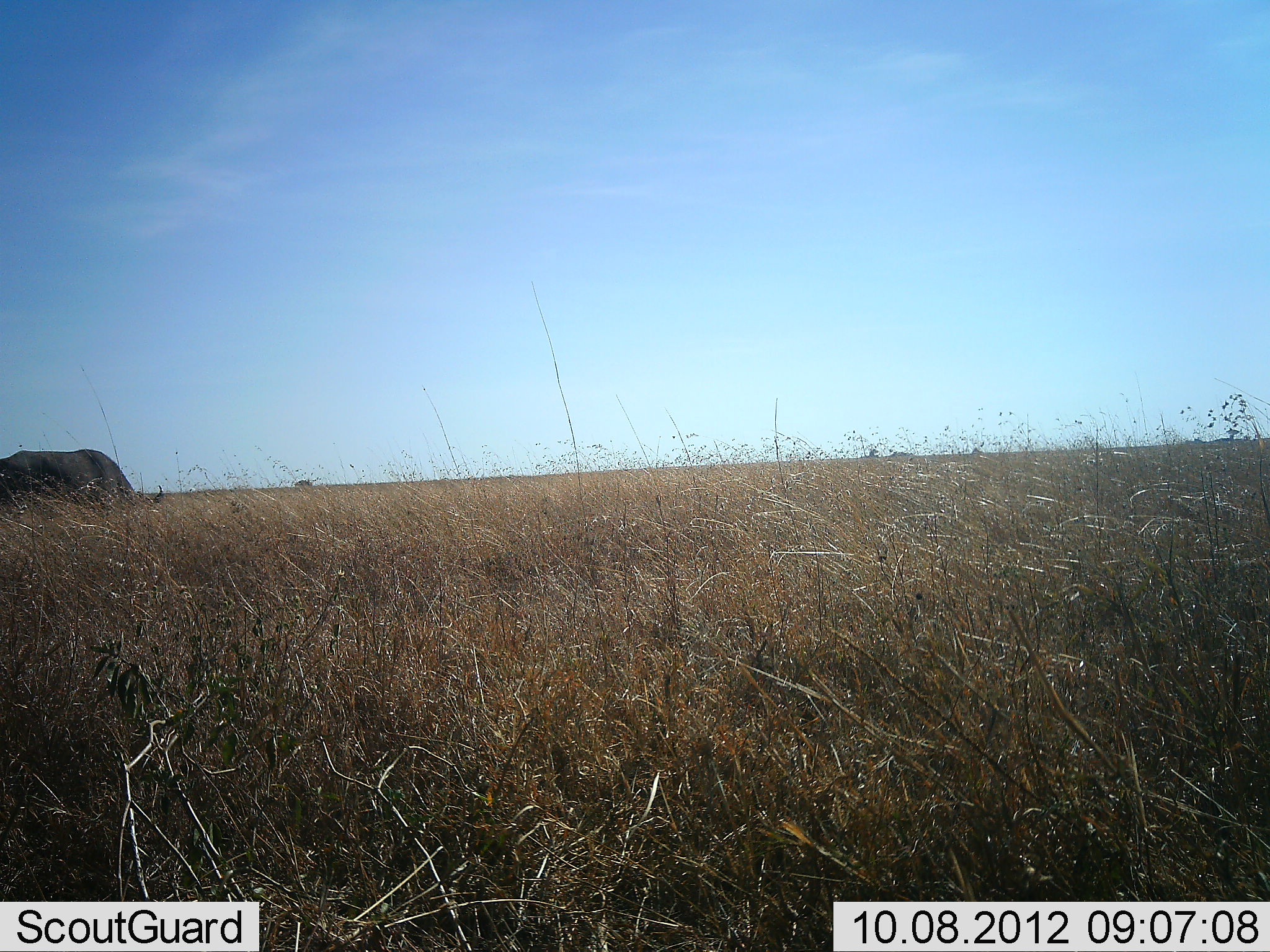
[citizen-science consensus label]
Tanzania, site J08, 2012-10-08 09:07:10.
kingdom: Animalia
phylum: Chordata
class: Mammalia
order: Artiodactyla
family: Bovidae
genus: Syncerus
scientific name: Syncerus caffer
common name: cape buffalo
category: buffalo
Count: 1.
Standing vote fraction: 27%.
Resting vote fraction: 0%.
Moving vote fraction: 0%.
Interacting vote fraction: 0%.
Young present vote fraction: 0%.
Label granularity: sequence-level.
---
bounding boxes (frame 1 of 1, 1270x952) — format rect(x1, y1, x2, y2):
animal: rect(0, 448, 138, 507)